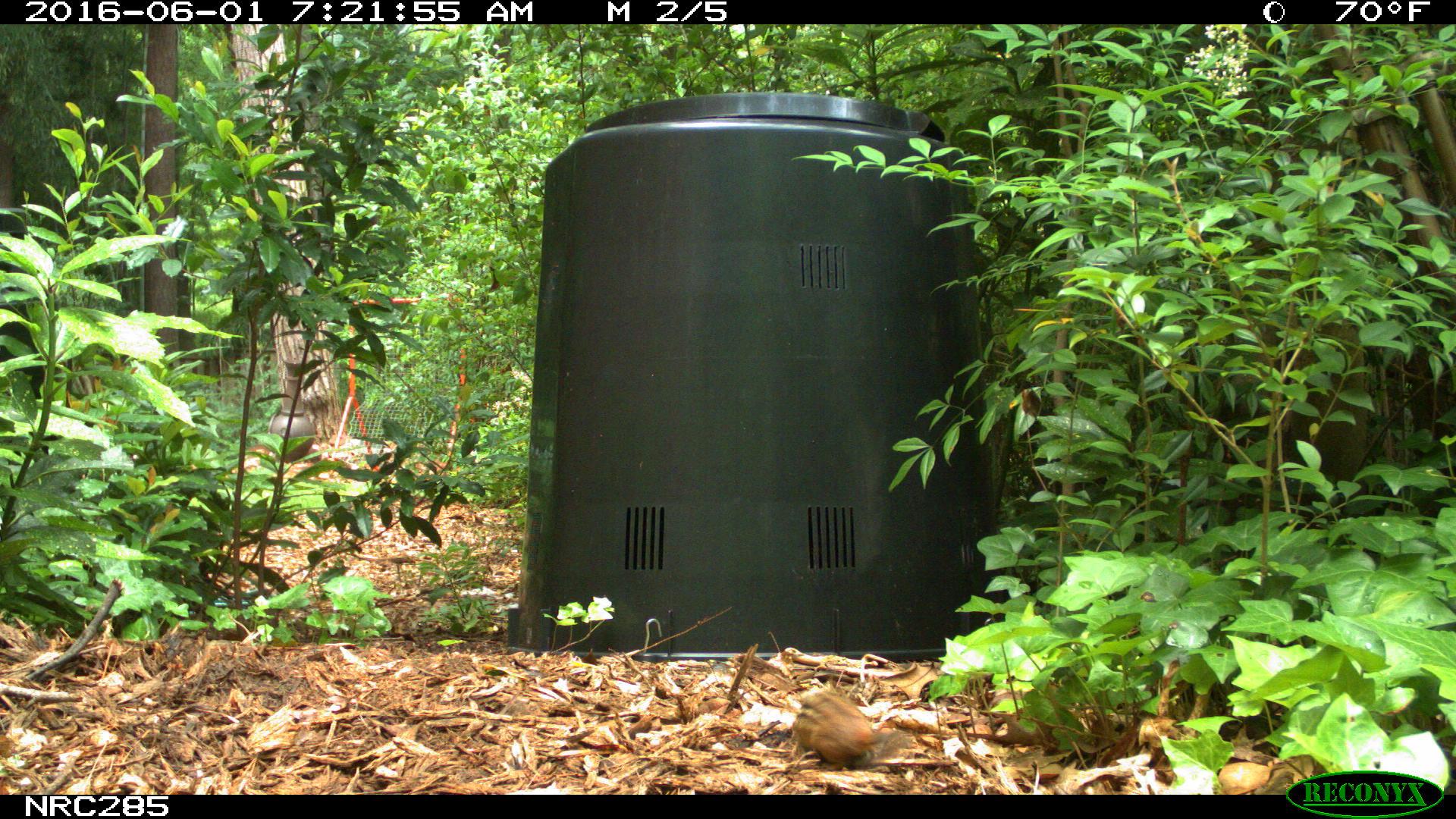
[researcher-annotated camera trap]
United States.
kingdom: Animalia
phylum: Chordata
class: Mammalia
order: Rodentia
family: Sciuridae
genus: Tamias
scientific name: Tamias striatus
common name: eastern chipmunk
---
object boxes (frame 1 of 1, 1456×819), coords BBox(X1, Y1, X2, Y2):
Eastern Chipmunk: BBox(781, 685, 901, 765)